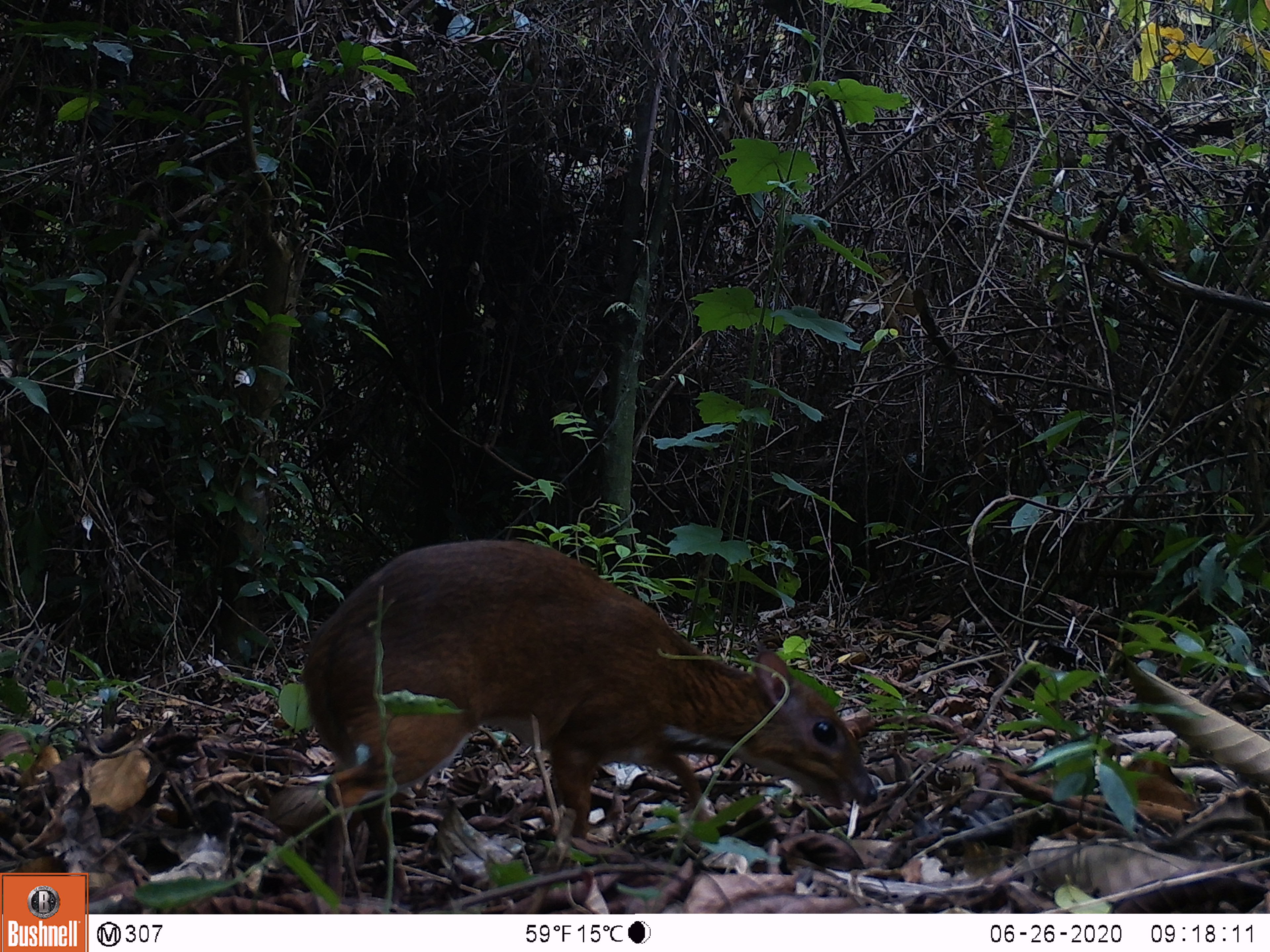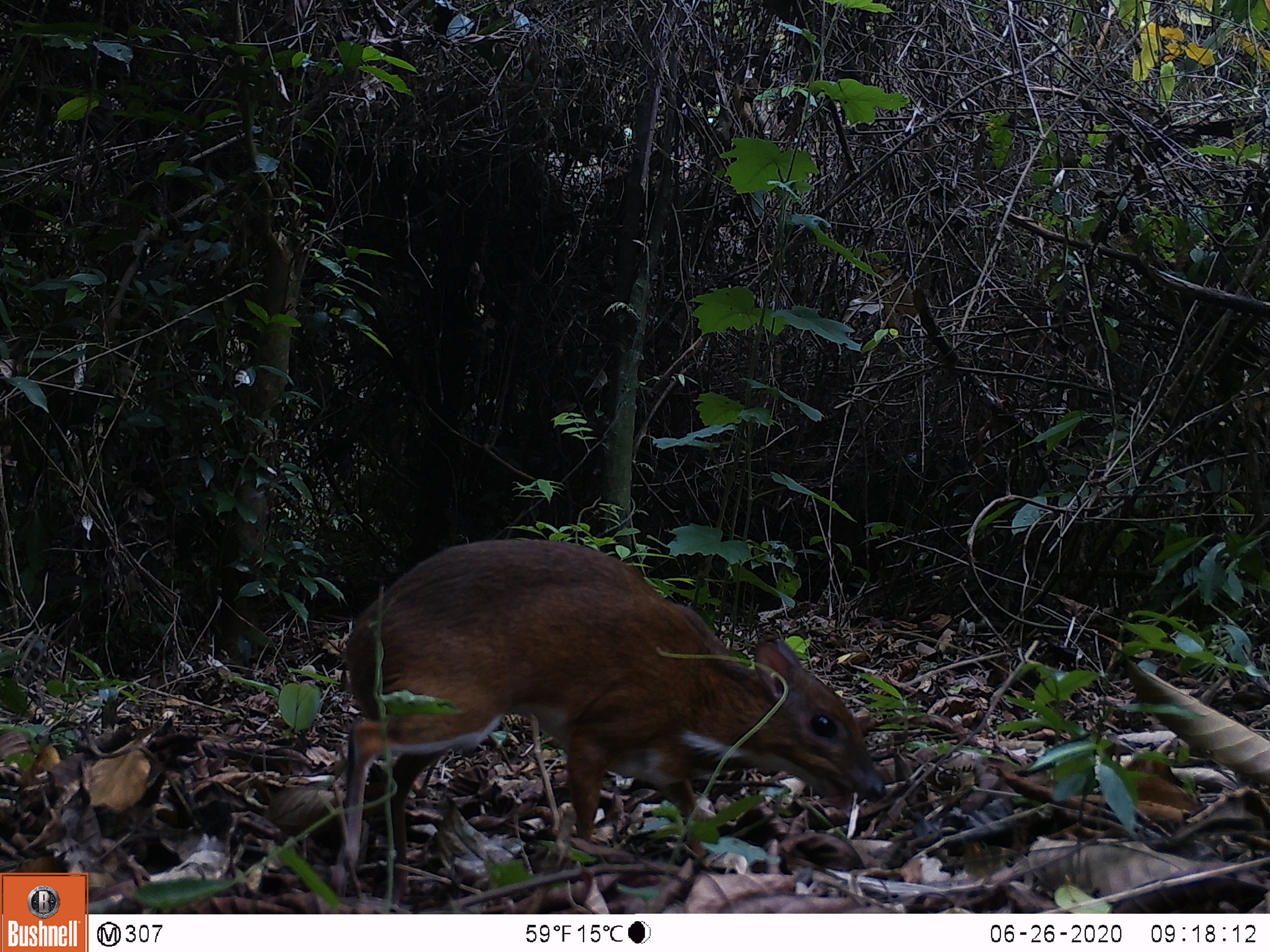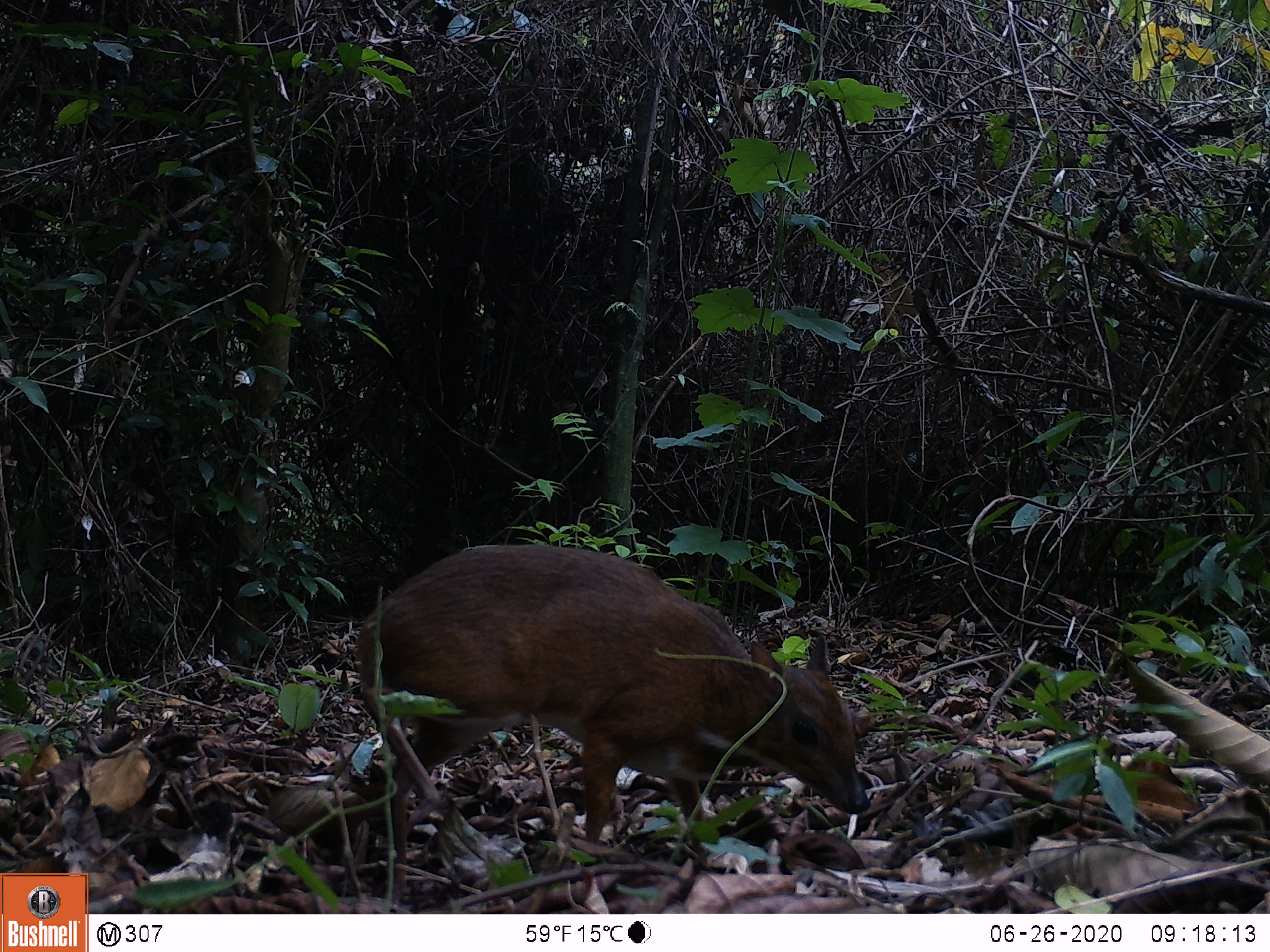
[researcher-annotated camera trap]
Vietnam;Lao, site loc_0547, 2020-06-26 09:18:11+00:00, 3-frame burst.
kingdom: Animalia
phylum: Chordata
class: Mammalia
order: Artiodactyla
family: Tragulidae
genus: Moschiola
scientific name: Moschiola meminna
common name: chevrotain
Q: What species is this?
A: Chevrotain (Moschiola meminna).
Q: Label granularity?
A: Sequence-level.